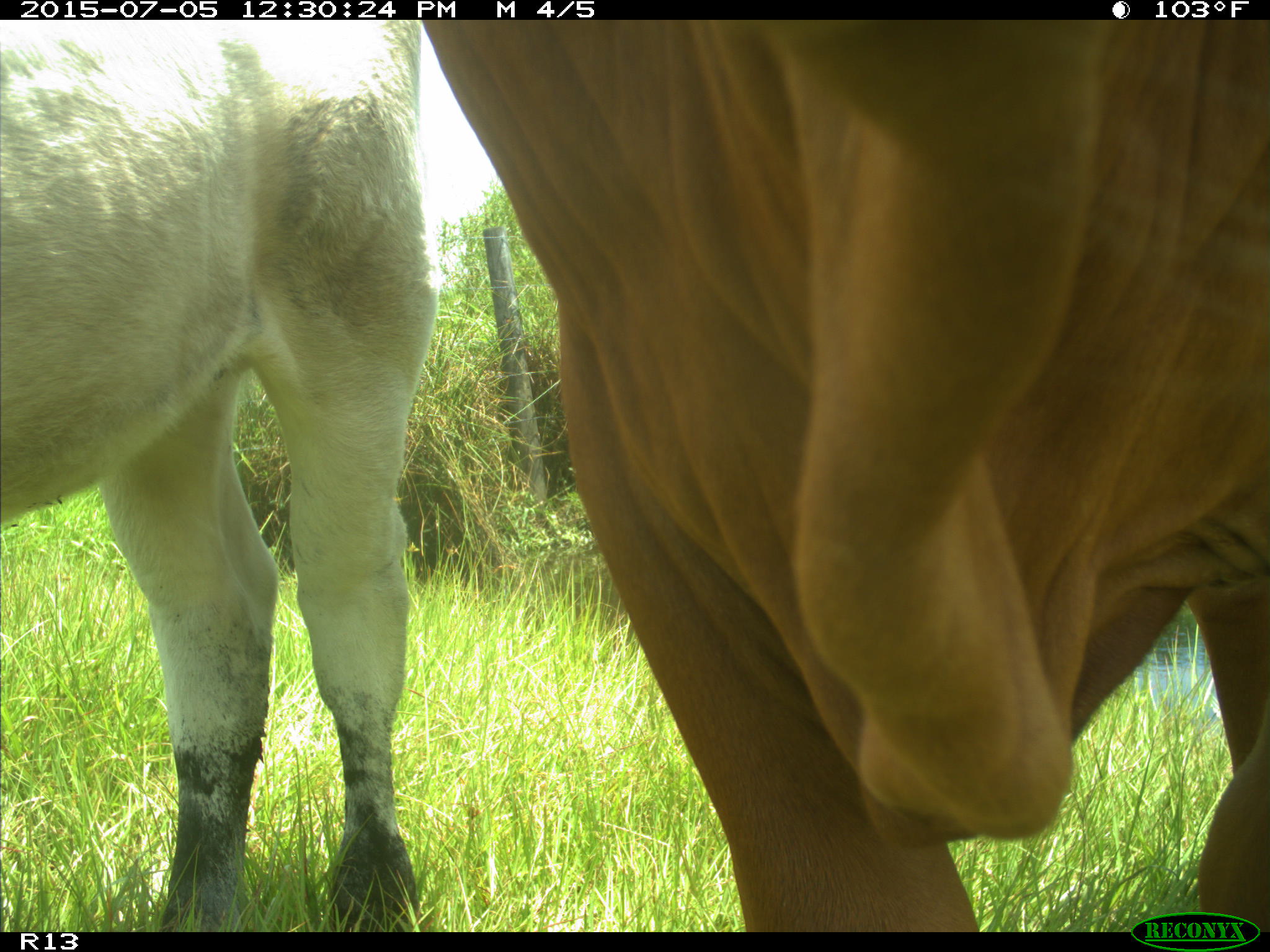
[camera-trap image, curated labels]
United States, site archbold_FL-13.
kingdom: Animalia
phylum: Chordata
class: Mammalia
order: Artiodactyla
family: Bovidae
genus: Bos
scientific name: Bos taurus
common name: domestic cow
Bos taurus (domestic cow).